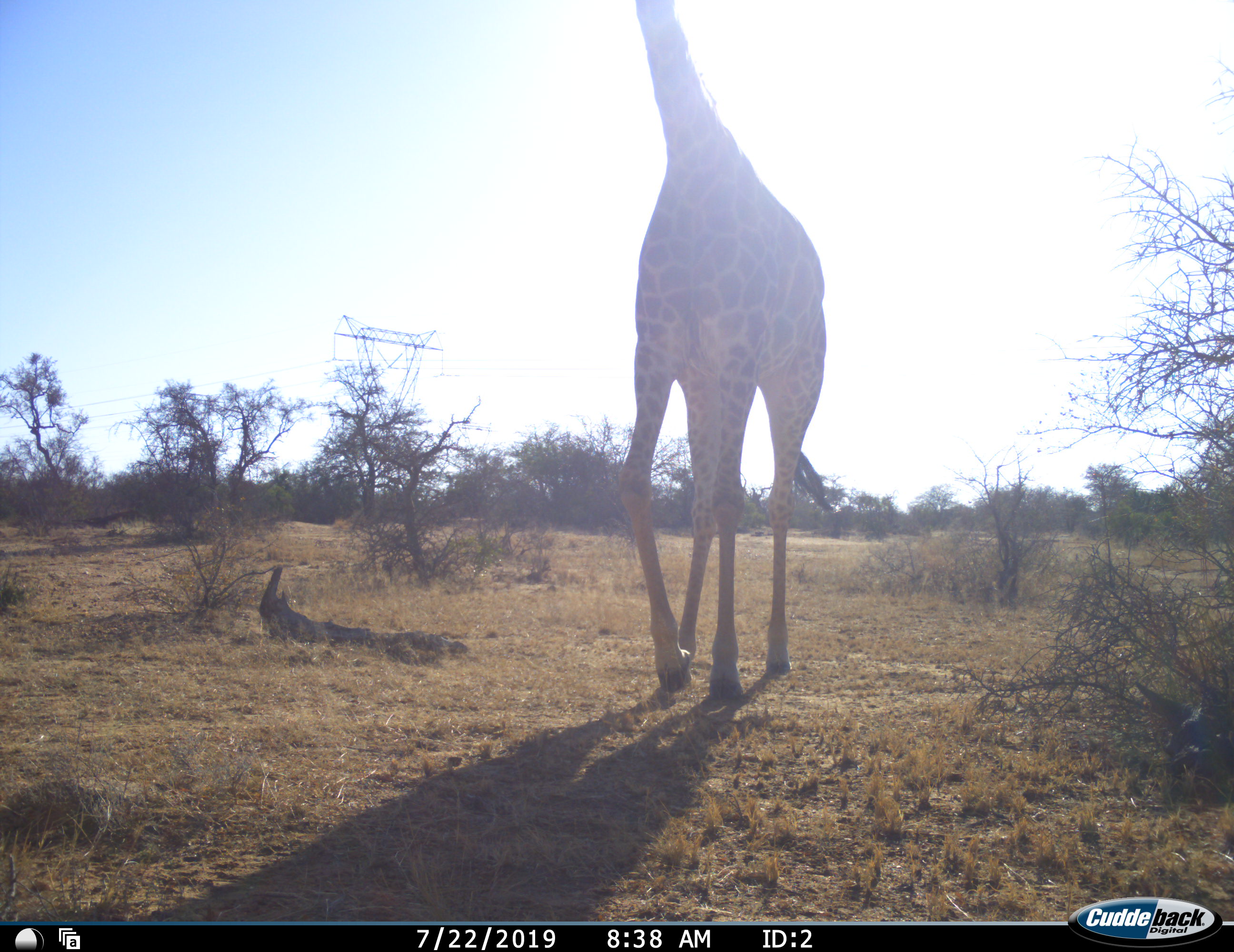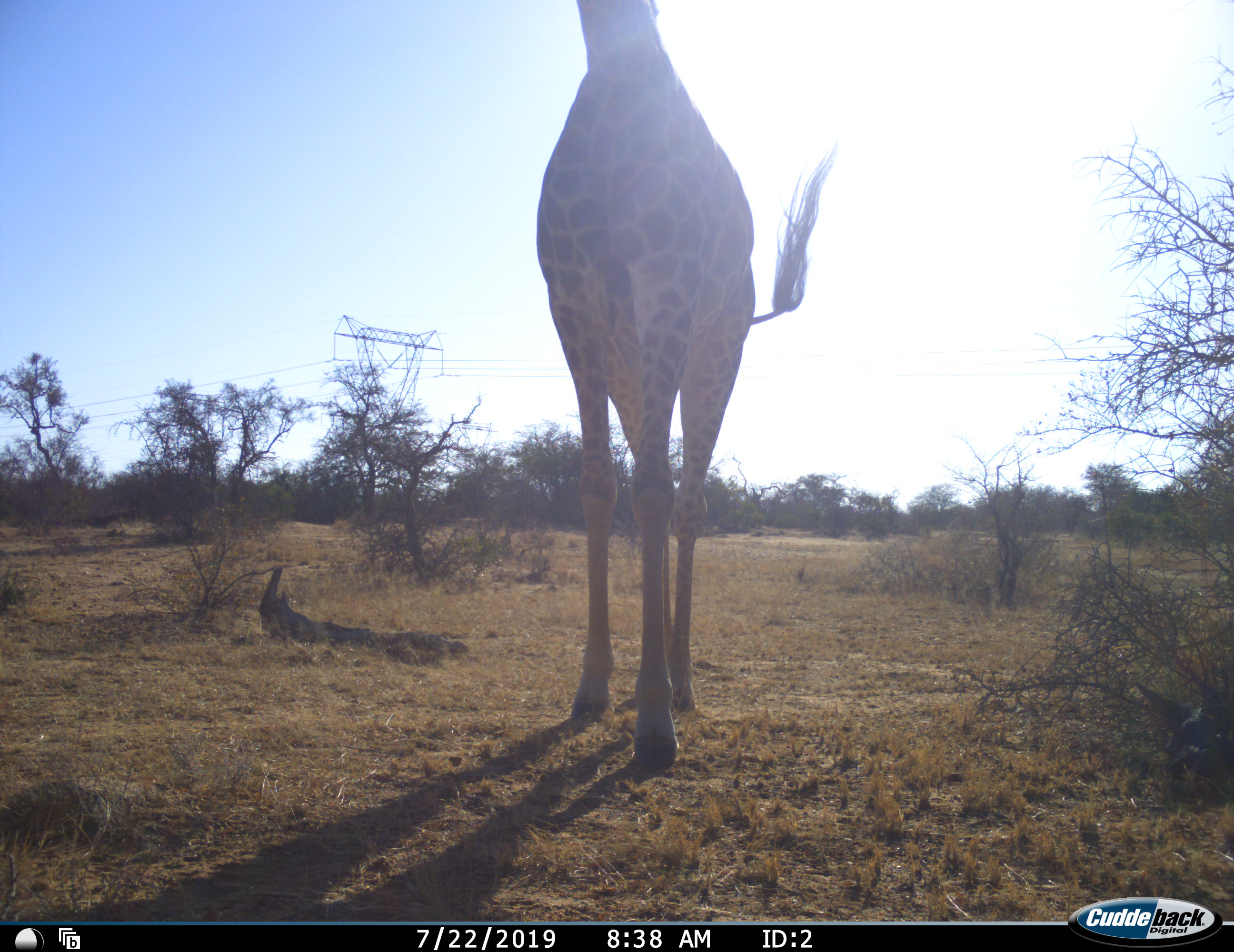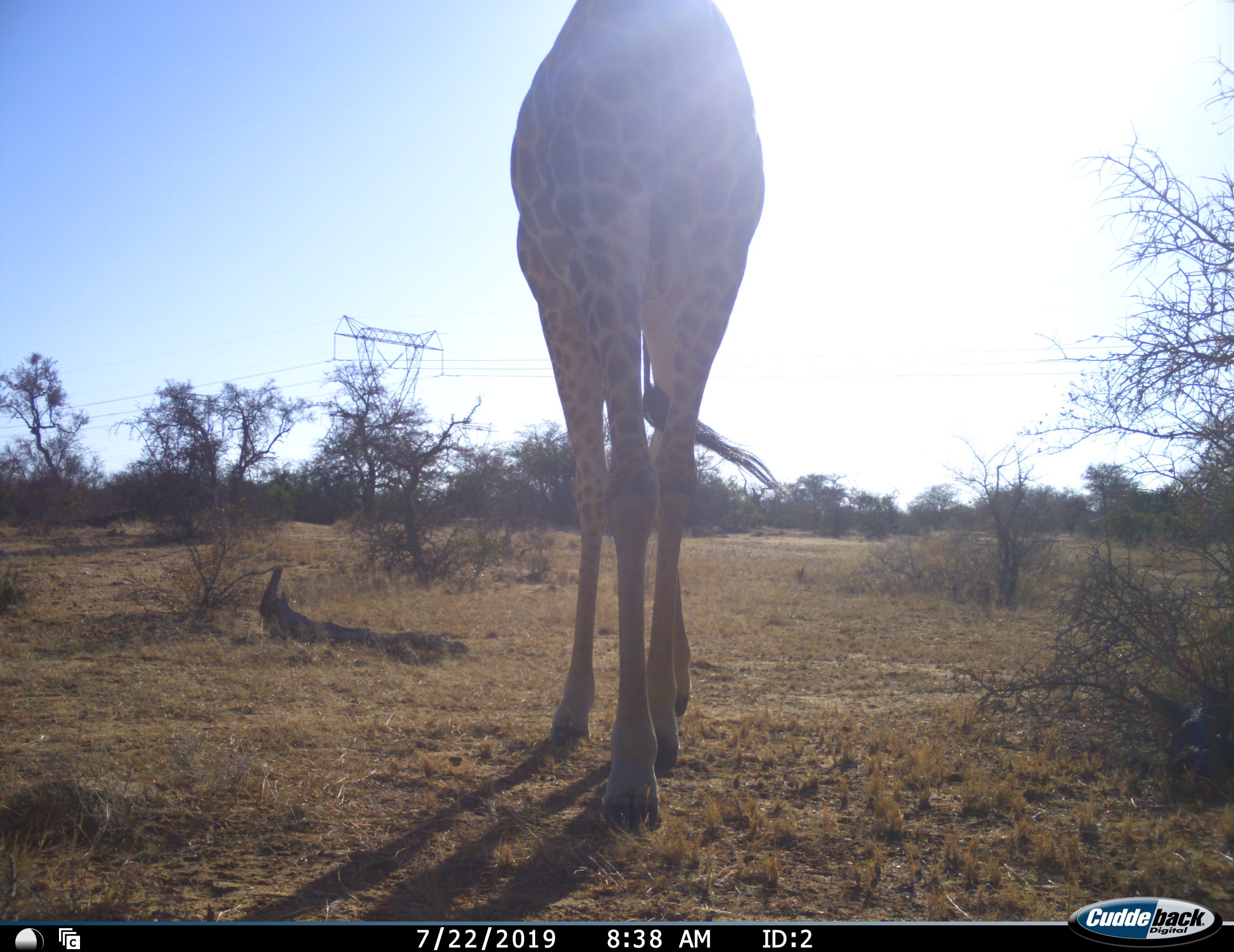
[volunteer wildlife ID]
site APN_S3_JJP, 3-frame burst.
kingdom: Animalia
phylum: Chordata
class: Mammalia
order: Artiodactyla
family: Giraffidae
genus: Giraffa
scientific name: Giraffa camelopardalis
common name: giraffe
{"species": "giraffe (Giraffa camelopardalis)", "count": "1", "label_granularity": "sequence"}